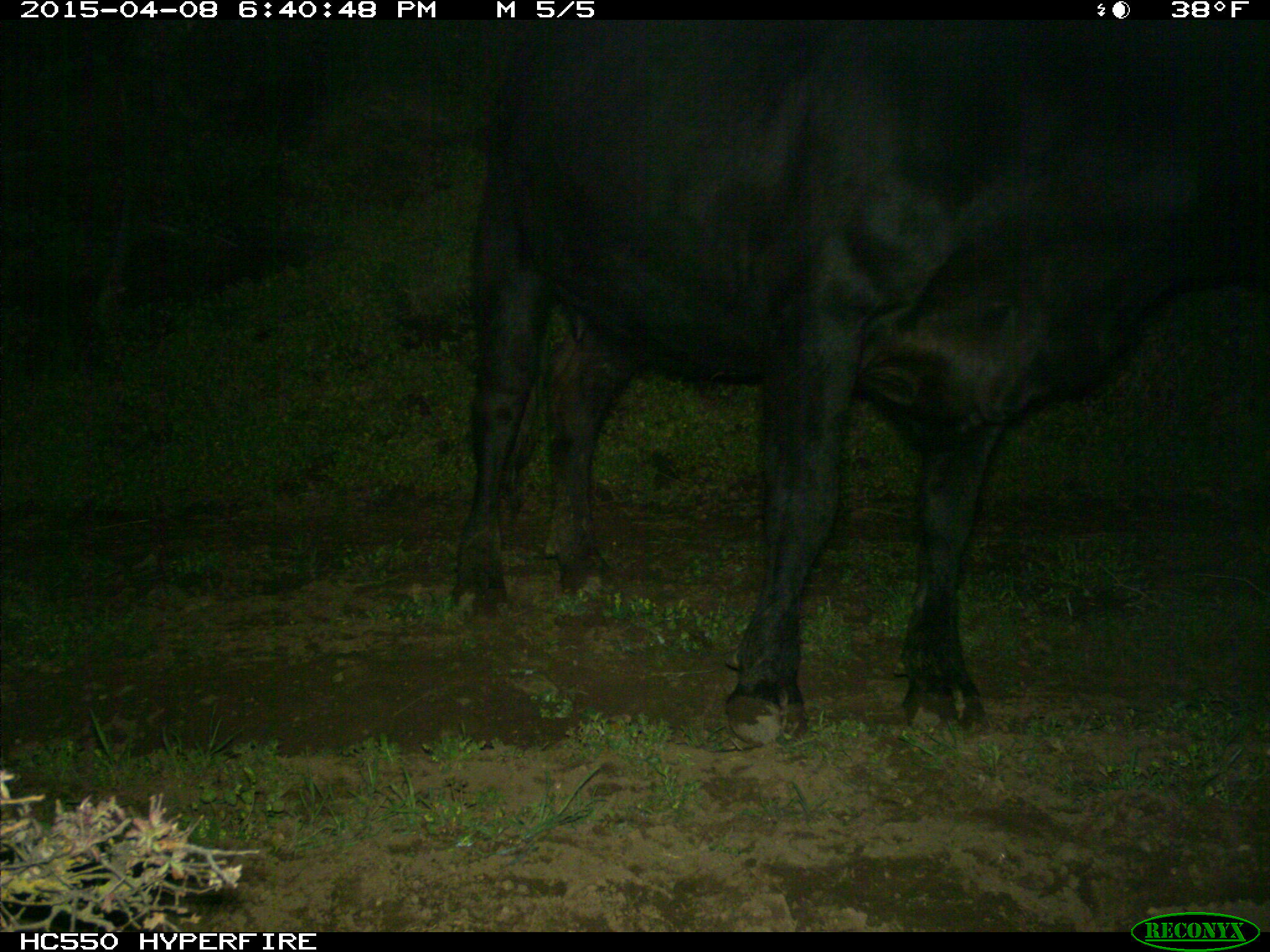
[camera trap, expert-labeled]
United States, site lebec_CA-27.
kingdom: Animalia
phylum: Chordata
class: Mammalia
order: Artiodactyla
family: Bovidae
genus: Bos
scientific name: Bos taurus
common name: domestic cow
Bos taurus (domestic cow).